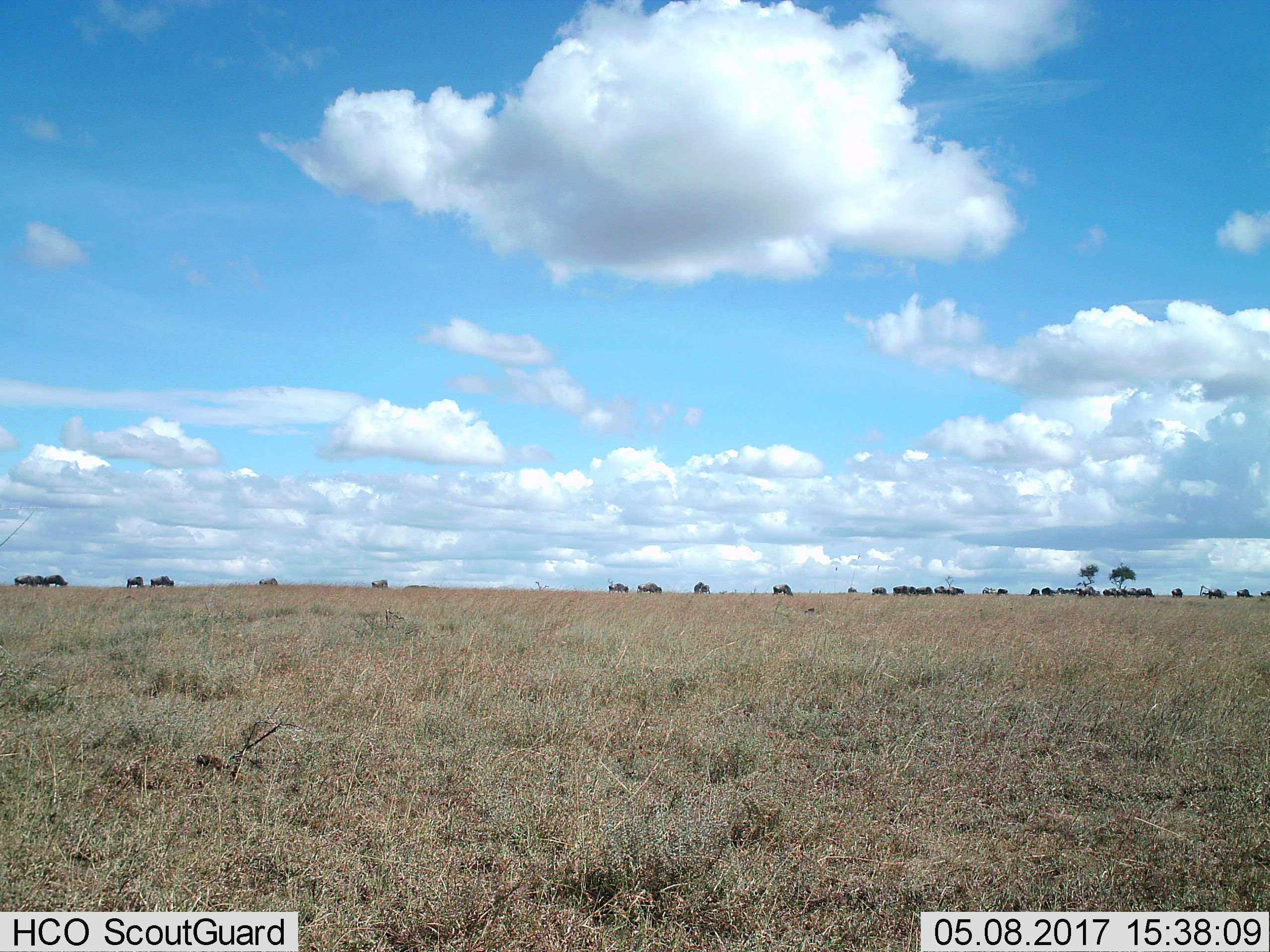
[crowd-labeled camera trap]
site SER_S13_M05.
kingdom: Animalia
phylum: Chordata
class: Mammalia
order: Artiodactyla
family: Bovidae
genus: Connochaetes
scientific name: Connochaetes taurinus taurinus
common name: blue wildebeest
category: wildebeestblue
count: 11-50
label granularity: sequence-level